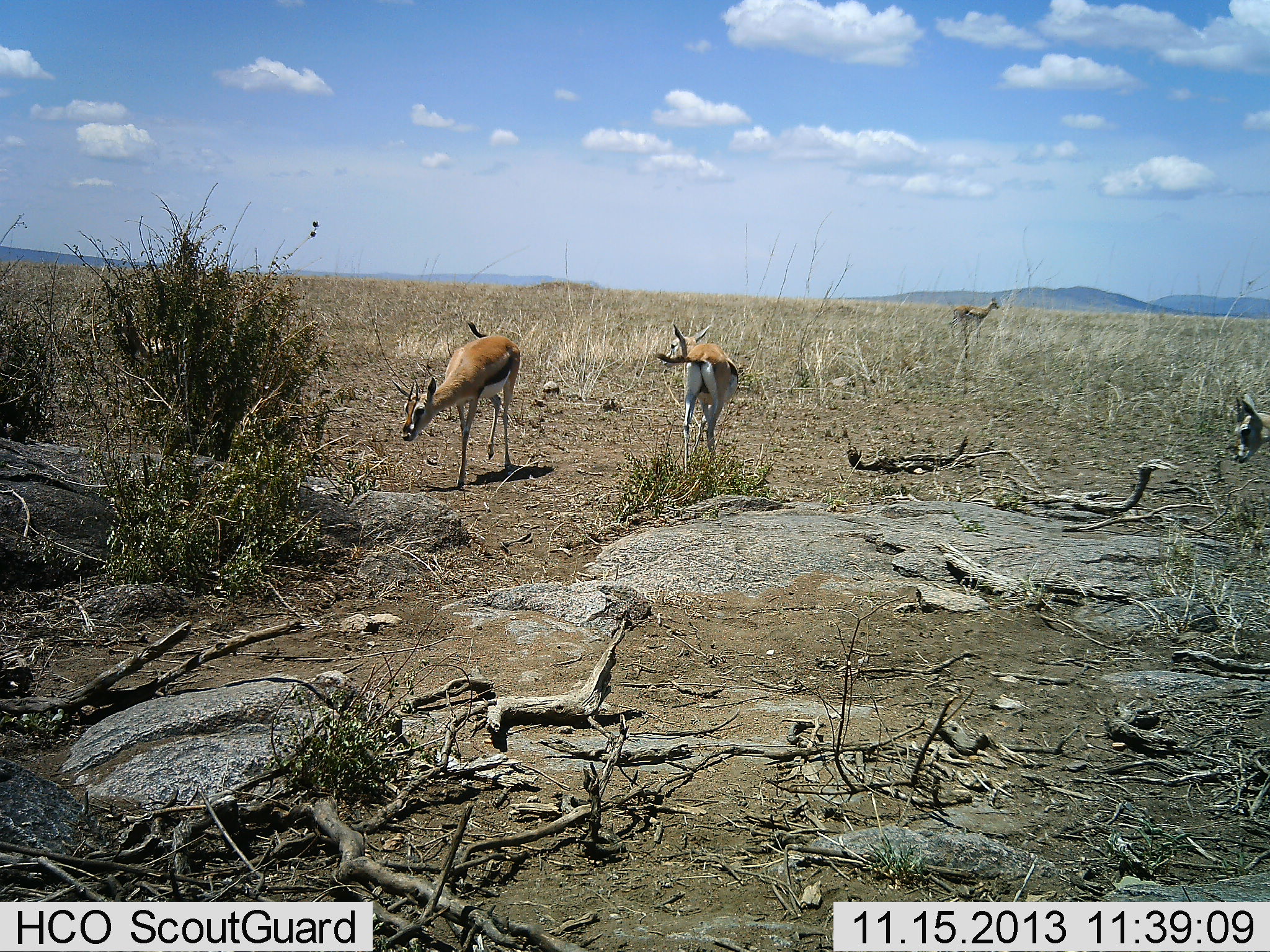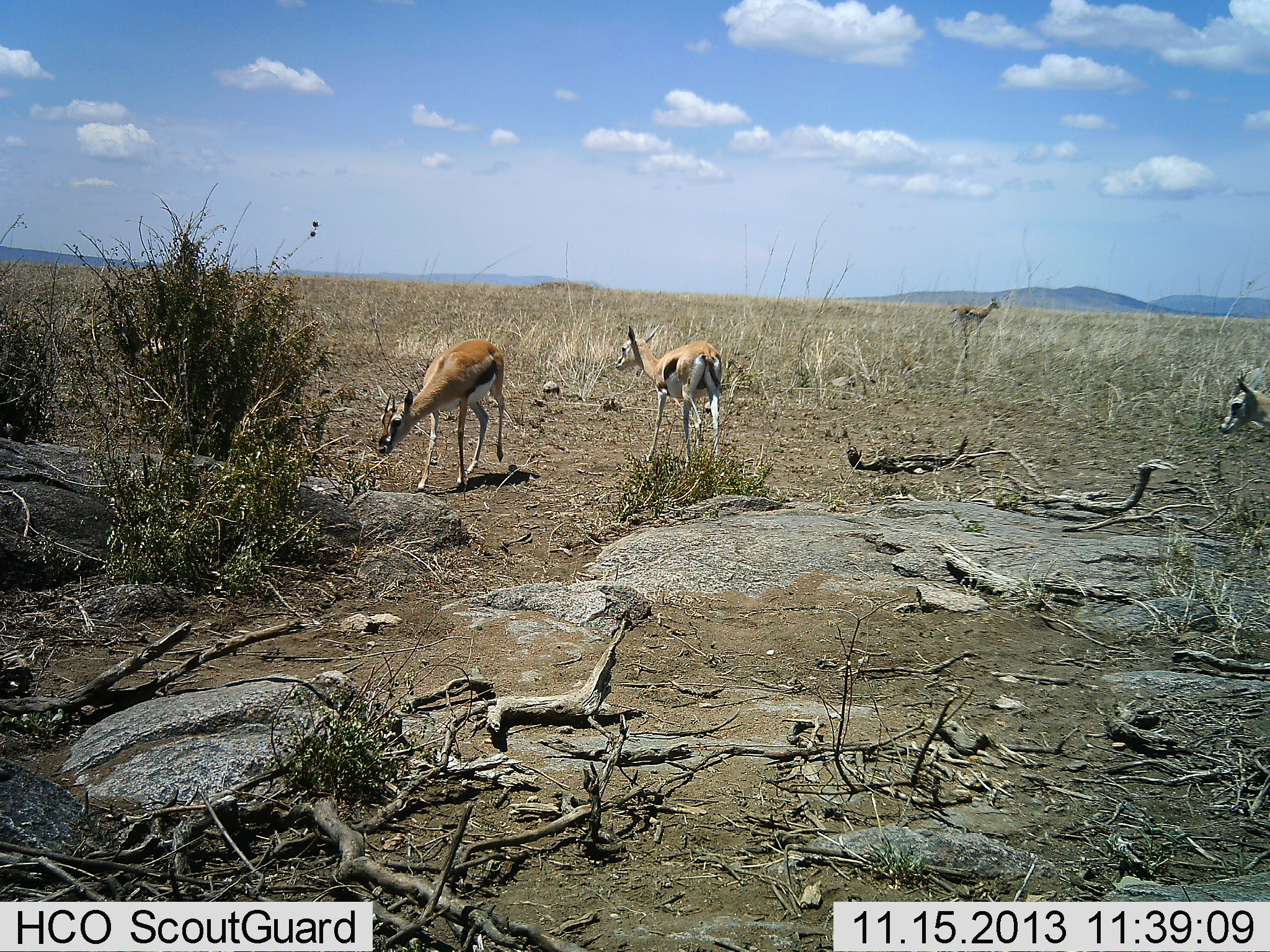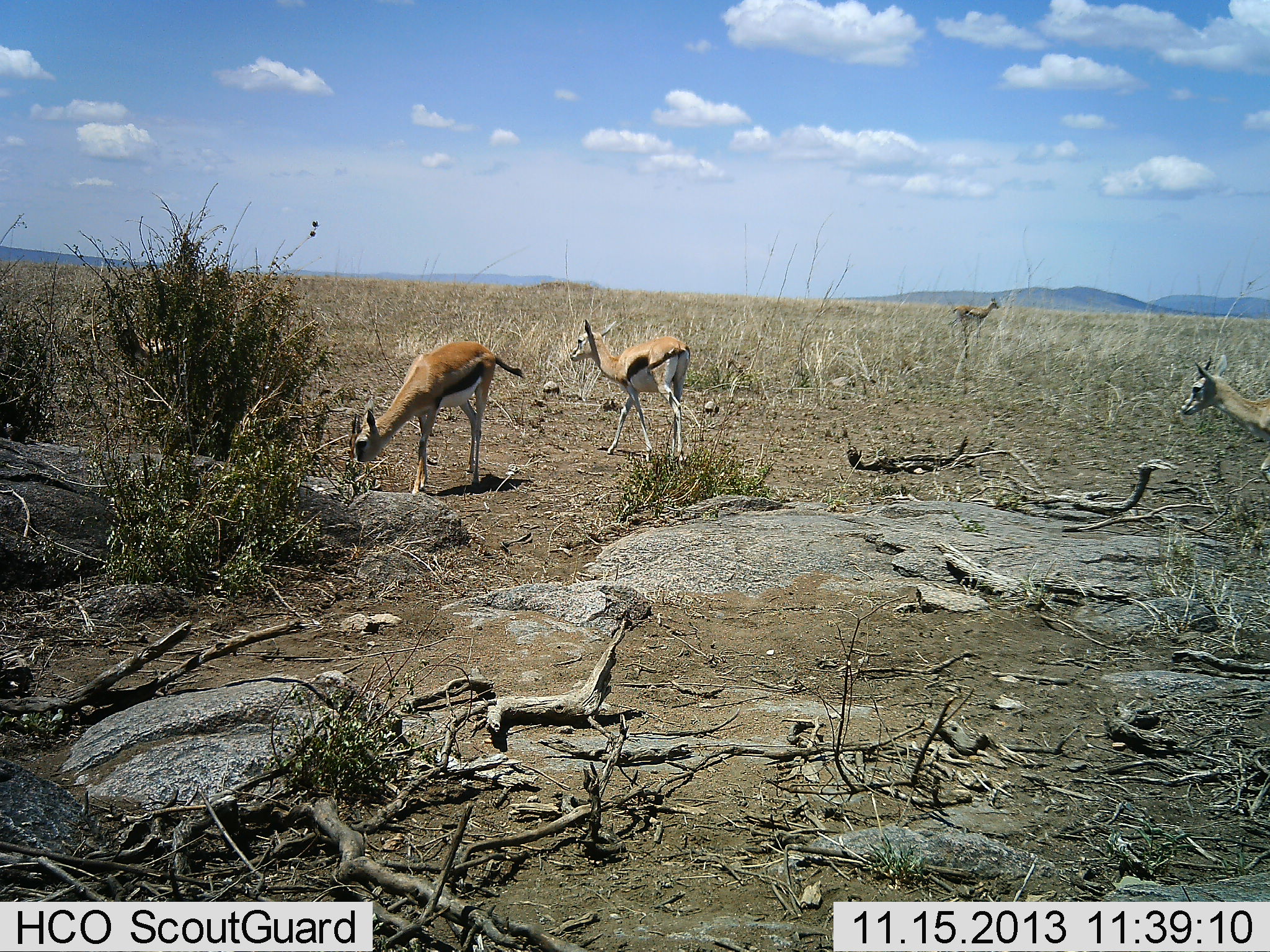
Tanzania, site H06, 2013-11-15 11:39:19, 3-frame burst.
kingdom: Animalia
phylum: Chordata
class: Mammalia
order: Artiodactyla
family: Bovidae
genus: Eudorcas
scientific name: Eudorcas thomsonii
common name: thomson's gazelle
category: gazellethomsons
Gazellethomsons (thomson's gazelle) (Eudorcas thomsonii), count 4. Behavior (volunteer vote fractions): standing 90%, resting 0%, moving 60%, interacting 0%. Young present (vote fraction): 0%. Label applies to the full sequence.